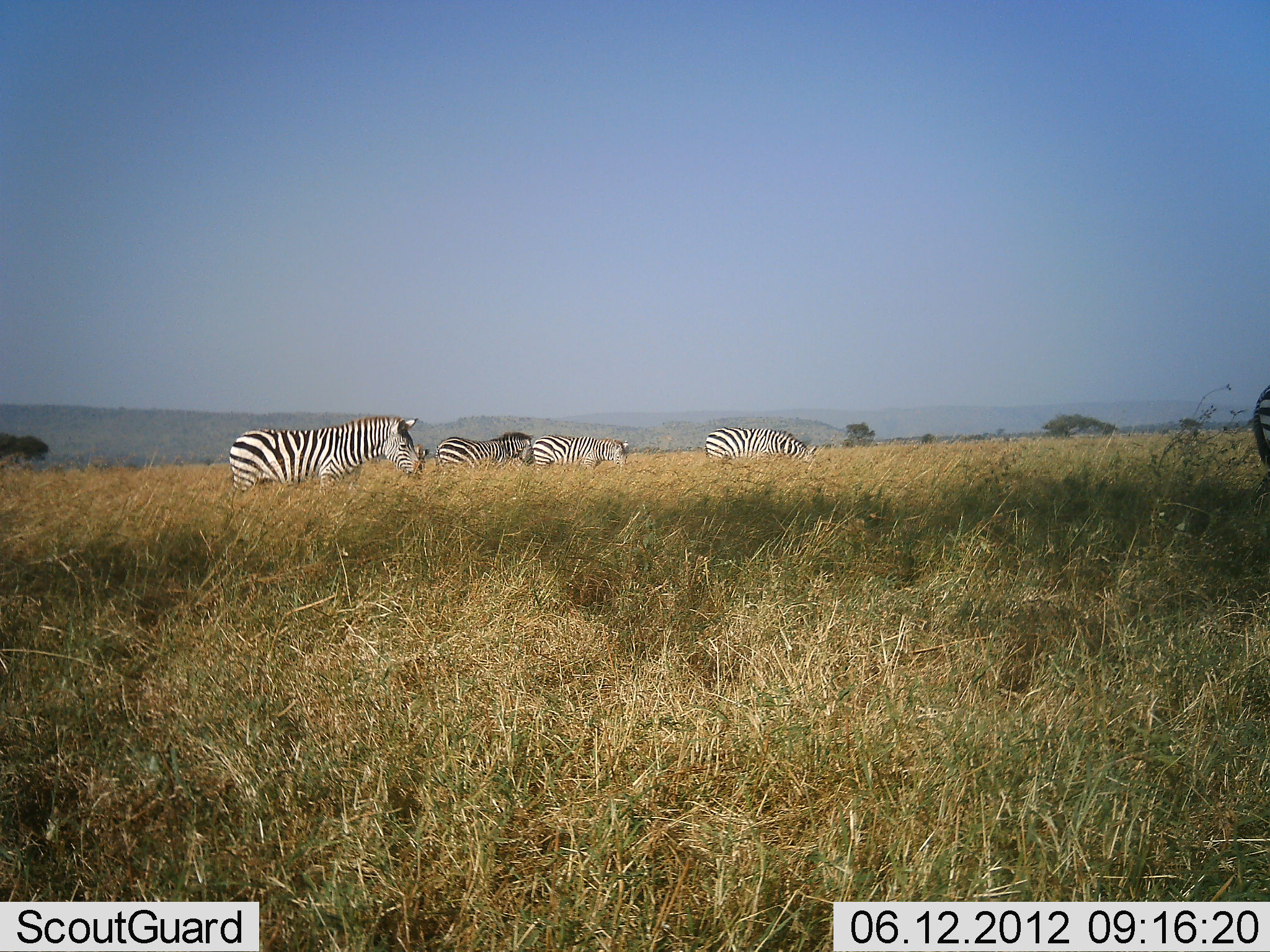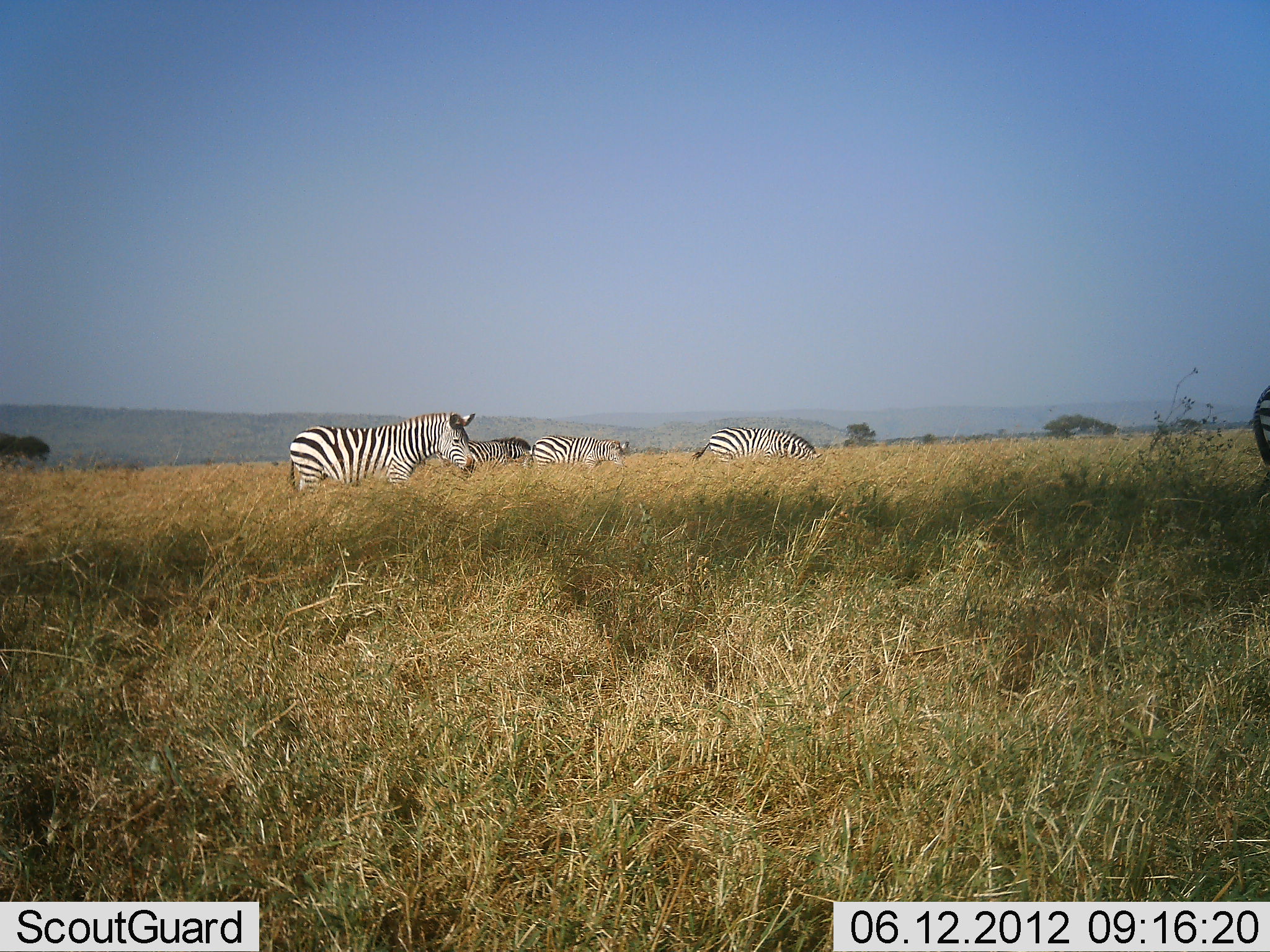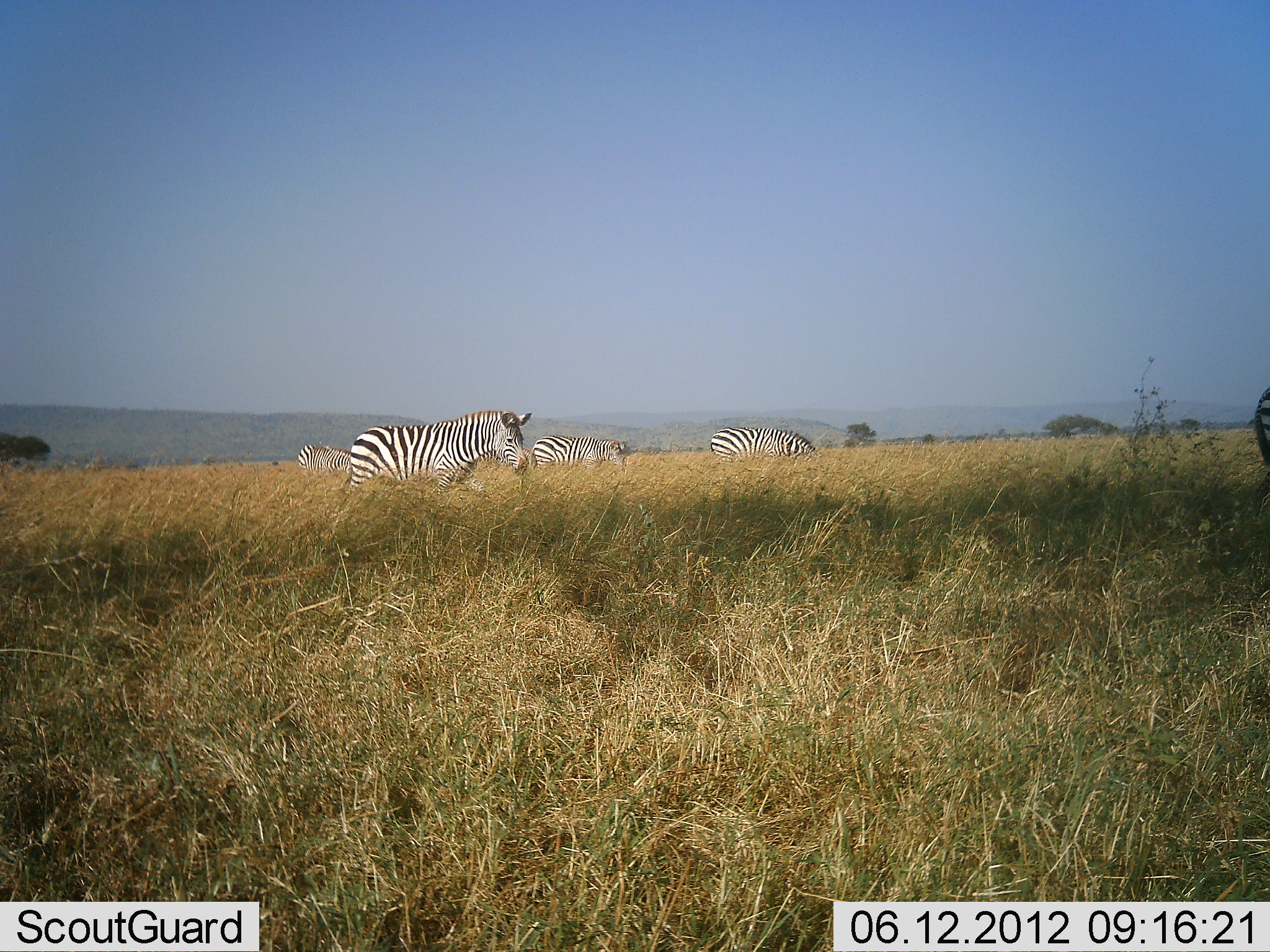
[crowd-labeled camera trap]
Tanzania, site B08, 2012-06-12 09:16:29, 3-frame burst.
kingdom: Animalia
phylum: Chordata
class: Mammalia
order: Perissodactyla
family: Equidae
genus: Equus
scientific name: Equus quagga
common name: plains zebra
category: zebra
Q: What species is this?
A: Zebra (plains zebra) (Equus quagga).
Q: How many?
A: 5.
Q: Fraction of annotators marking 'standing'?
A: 60%.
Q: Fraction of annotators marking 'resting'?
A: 0%.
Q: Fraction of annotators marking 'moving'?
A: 40%.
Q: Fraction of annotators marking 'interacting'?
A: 0%.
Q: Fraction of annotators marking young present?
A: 0%.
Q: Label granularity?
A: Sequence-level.